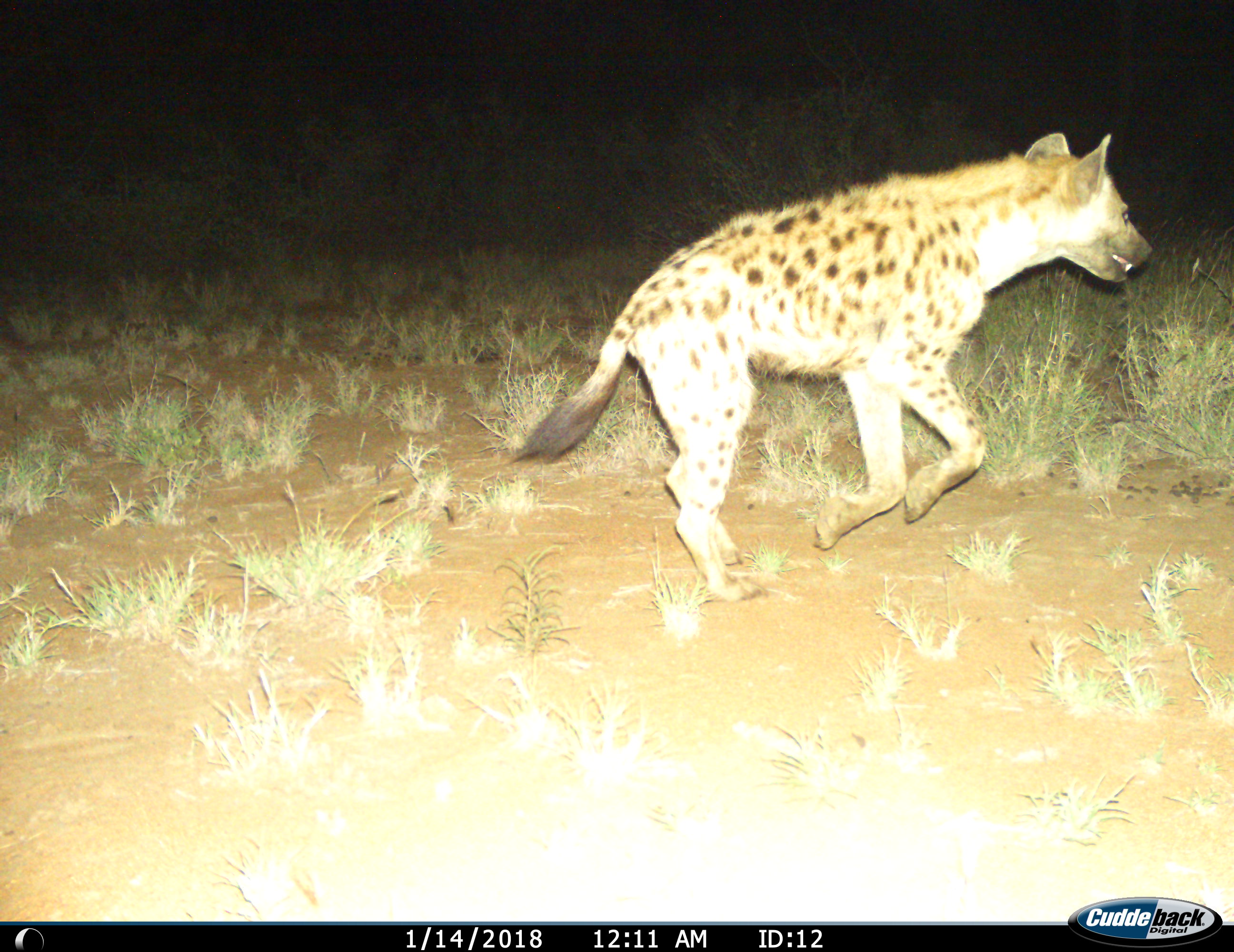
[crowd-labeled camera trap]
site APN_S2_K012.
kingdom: Animalia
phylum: Chordata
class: Mammalia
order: Carnivora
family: Hyaenidae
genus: Crocuta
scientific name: Crocuta crocuta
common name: spotted hyena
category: hyenaspotted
Hyenaspotted (spotted hyena) (Crocuta crocuta), count 1. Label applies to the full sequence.